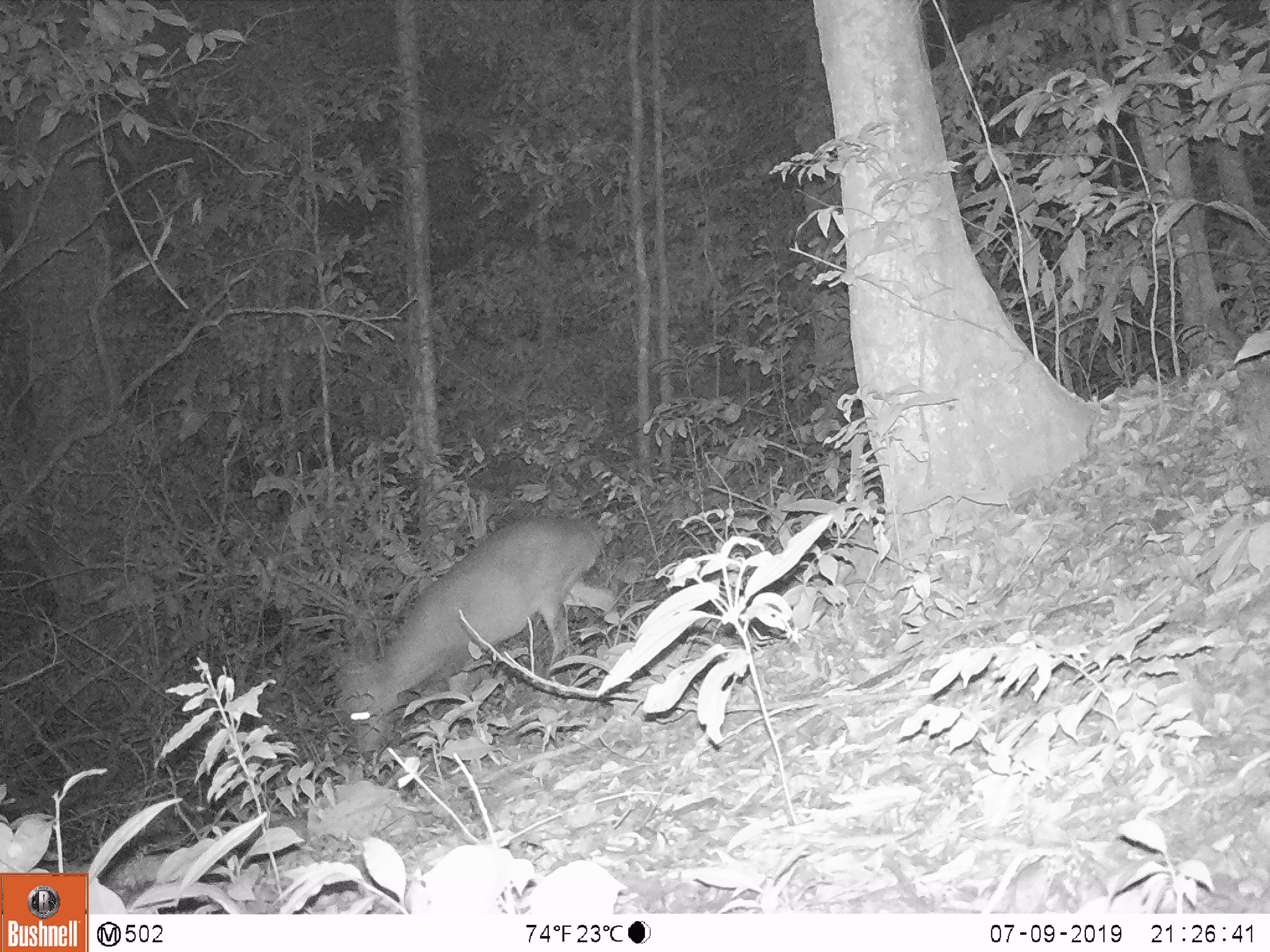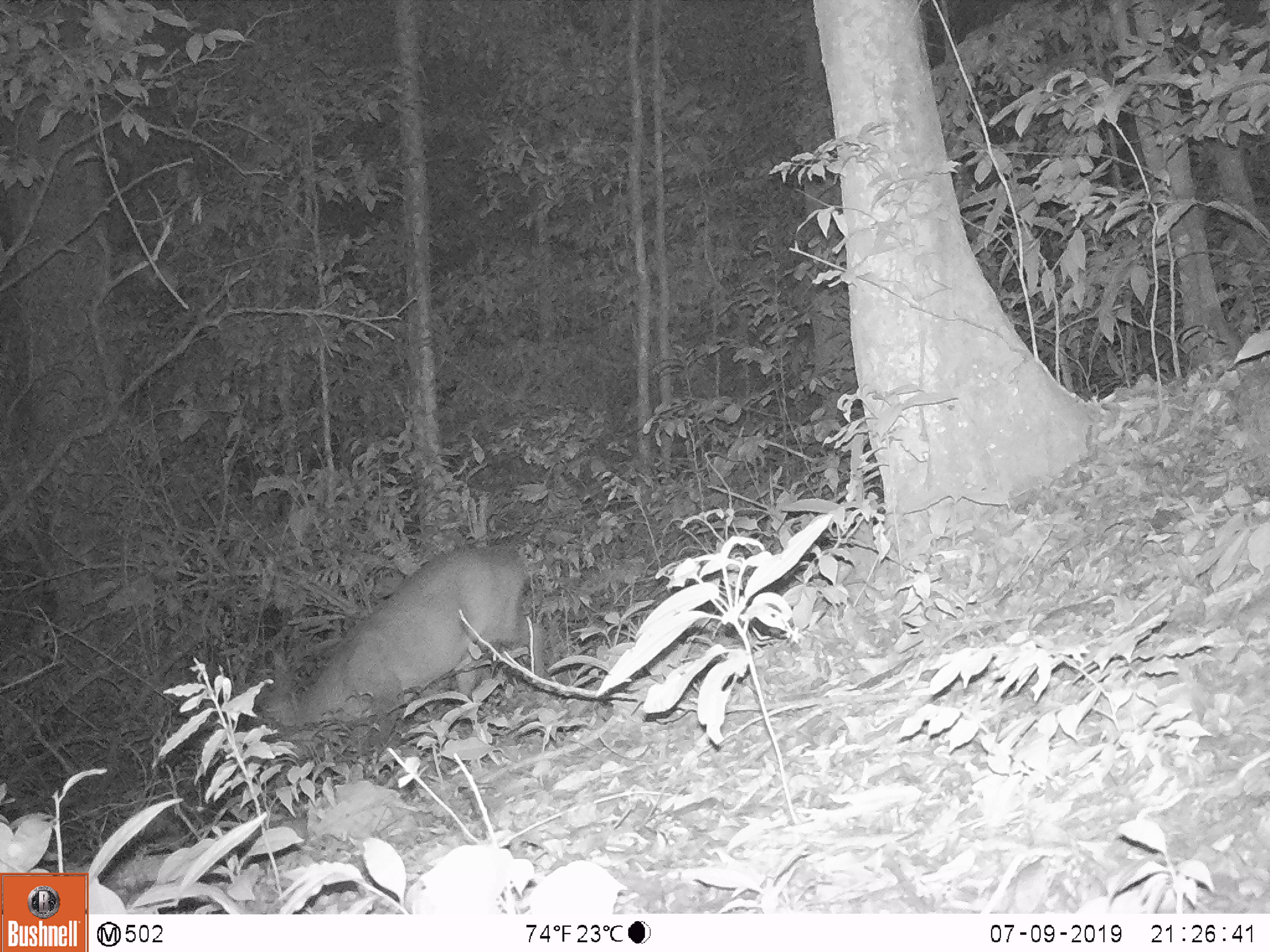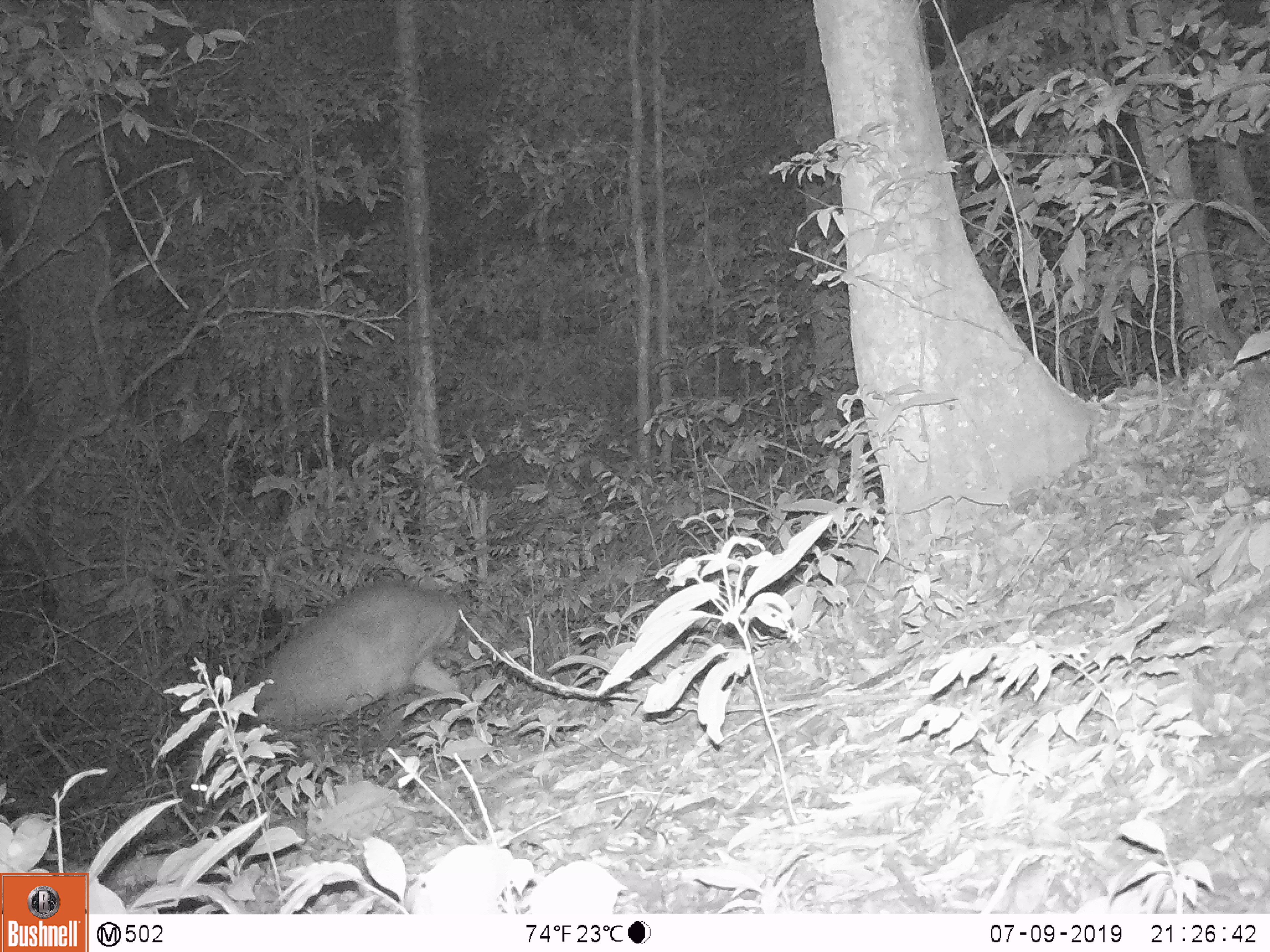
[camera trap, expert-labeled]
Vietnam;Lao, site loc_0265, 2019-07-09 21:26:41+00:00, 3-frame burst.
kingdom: Animalia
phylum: Chordata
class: Mammalia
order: Artiodactyla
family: Cervidae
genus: Muntiacus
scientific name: Muntiacus vuquangensis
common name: large-antlered muntjac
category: large antlered muntjac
Large antlered muntjac (large-antlered muntjac) (Muntiacus vuquangensis). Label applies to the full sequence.